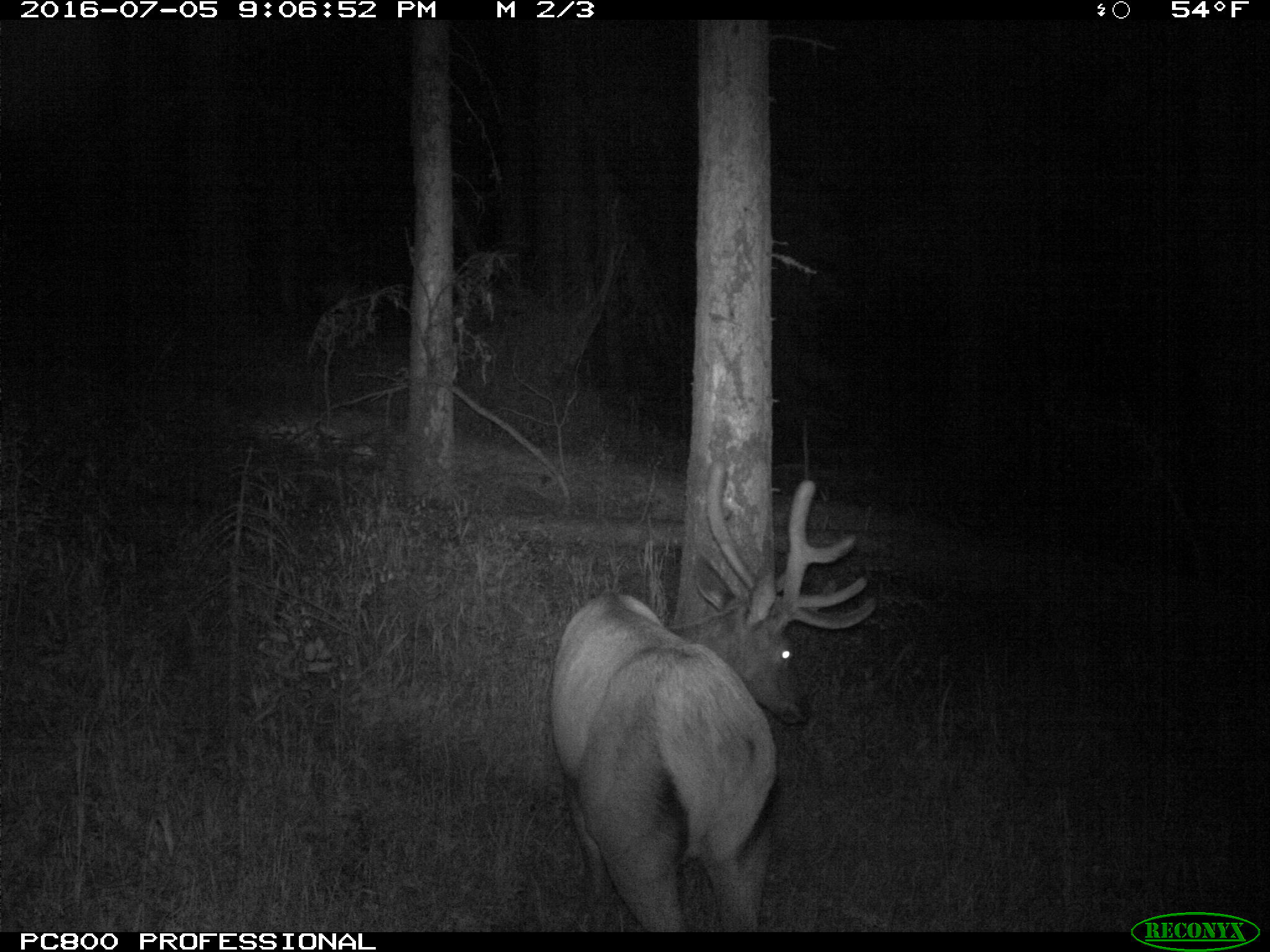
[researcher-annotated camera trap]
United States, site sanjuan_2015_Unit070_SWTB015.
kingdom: Animalia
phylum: Chordata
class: Mammalia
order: Artiodactyla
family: Cervidae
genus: Cervus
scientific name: Cervus elaphus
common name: red deer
Cervus elaphus (red deer).